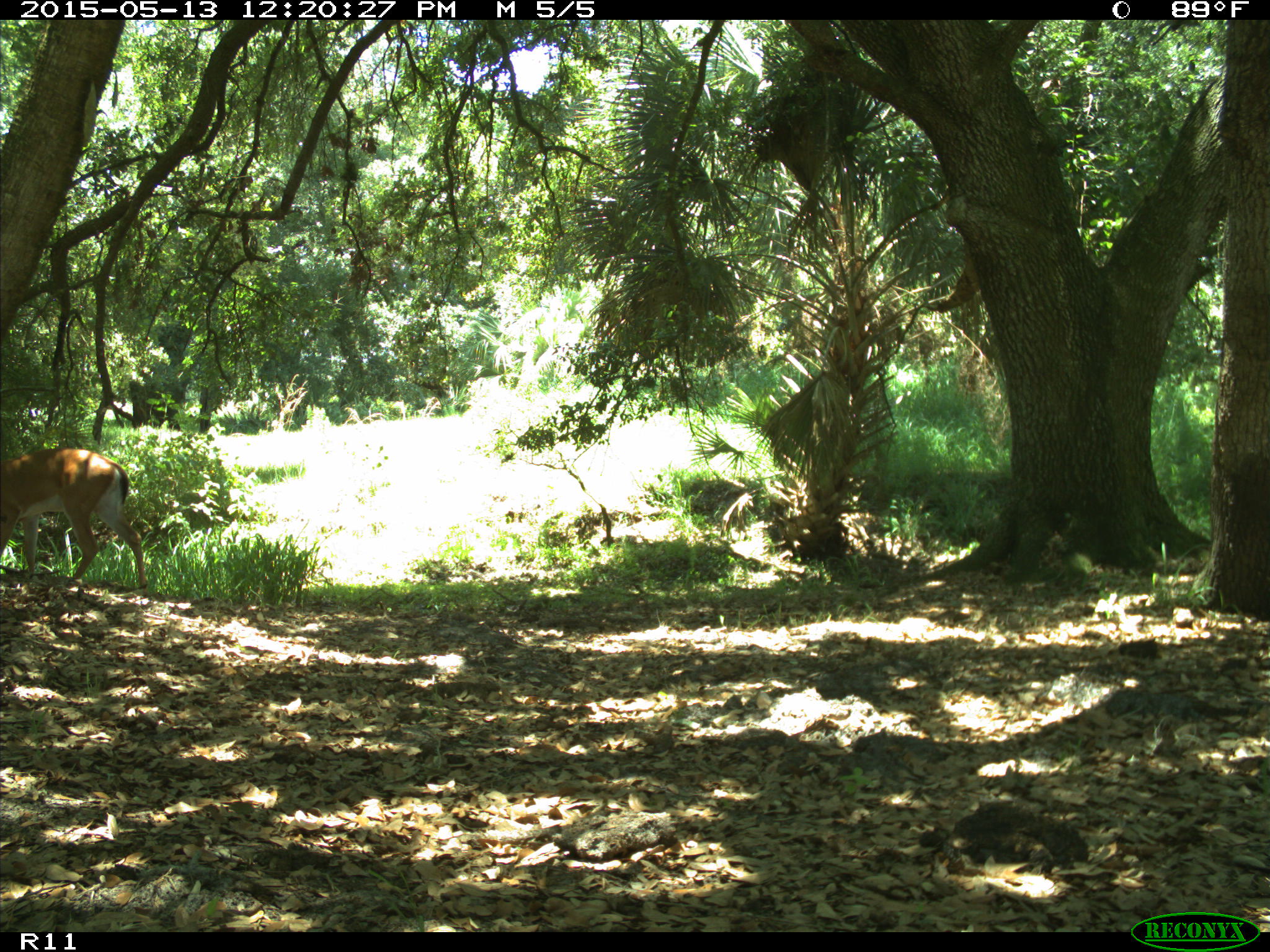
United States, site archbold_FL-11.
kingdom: Animalia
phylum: Chordata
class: Mammalia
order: Artiodactyla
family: Cervidae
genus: Odocoileus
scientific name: Odocoileus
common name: deer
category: unidentified deer